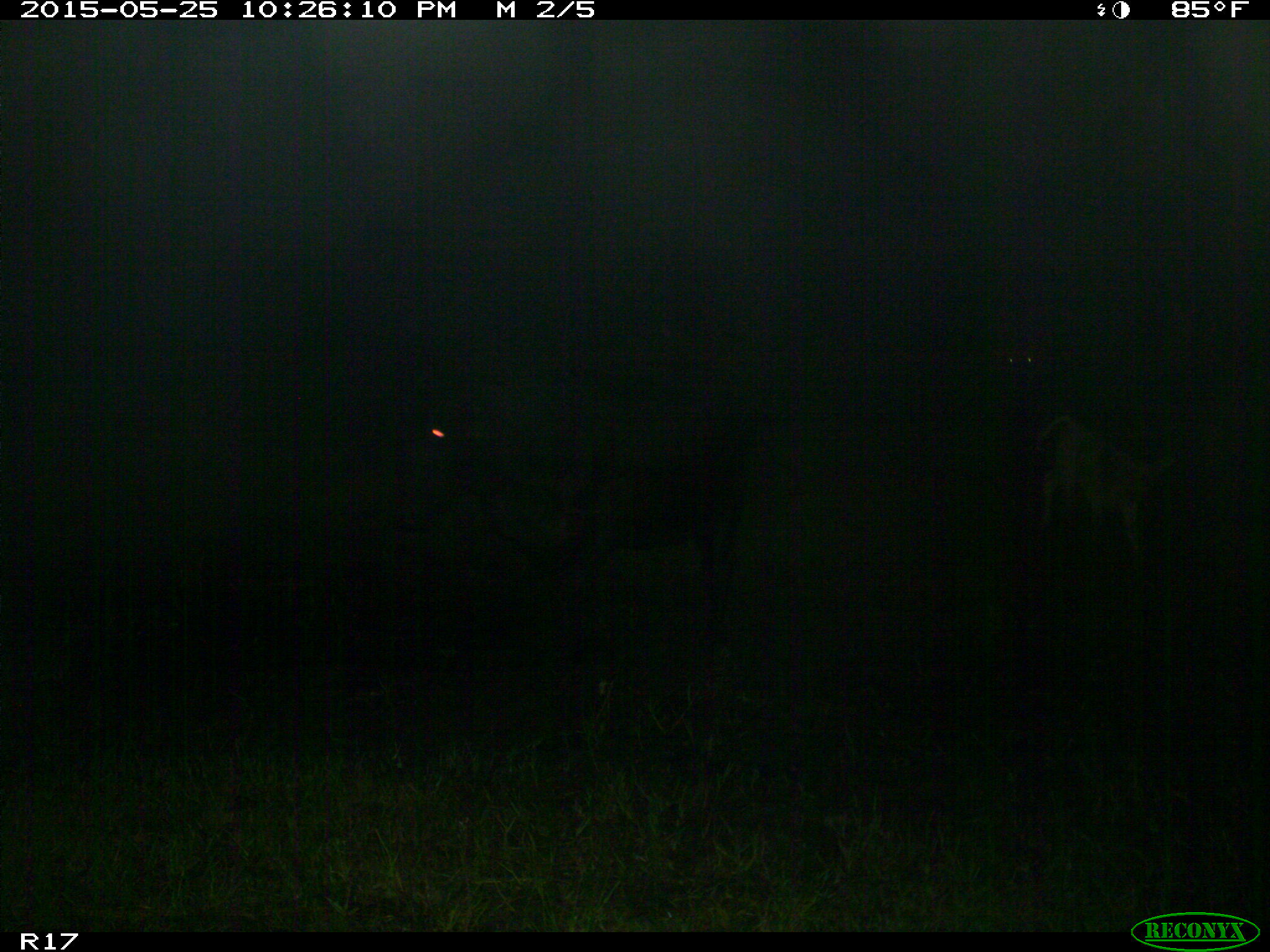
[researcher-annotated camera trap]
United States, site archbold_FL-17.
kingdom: Animalia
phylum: Chordata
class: Mammalia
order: Artiodactyla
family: Bovidae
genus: Bos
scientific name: Bos taurus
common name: domestic cow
Bos taurus (domestic cow).